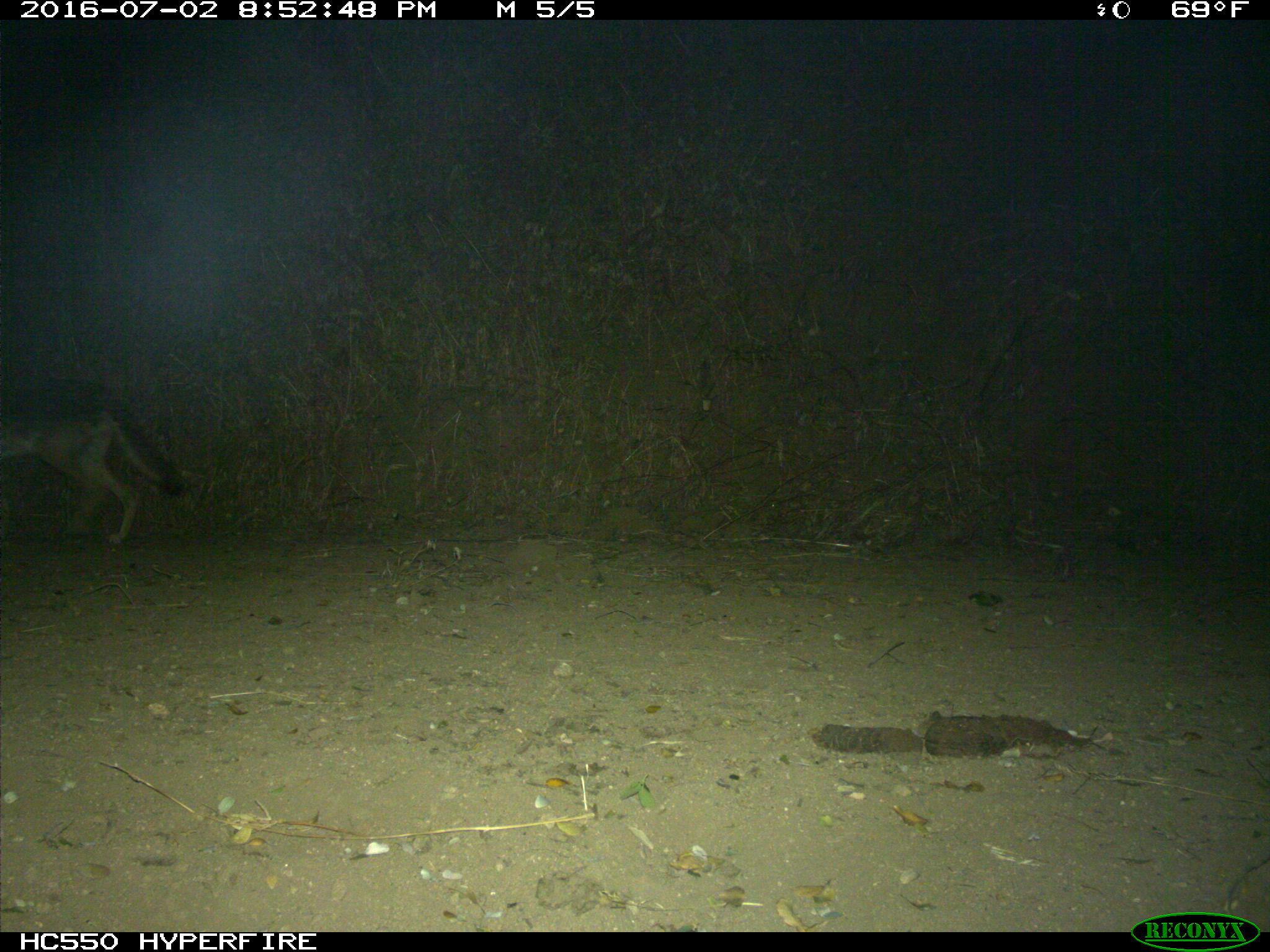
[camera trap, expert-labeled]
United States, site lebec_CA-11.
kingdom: Animalia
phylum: Chordata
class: Mammalia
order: Carnivora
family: Canidae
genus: Canis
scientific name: Canis latrans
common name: coyote